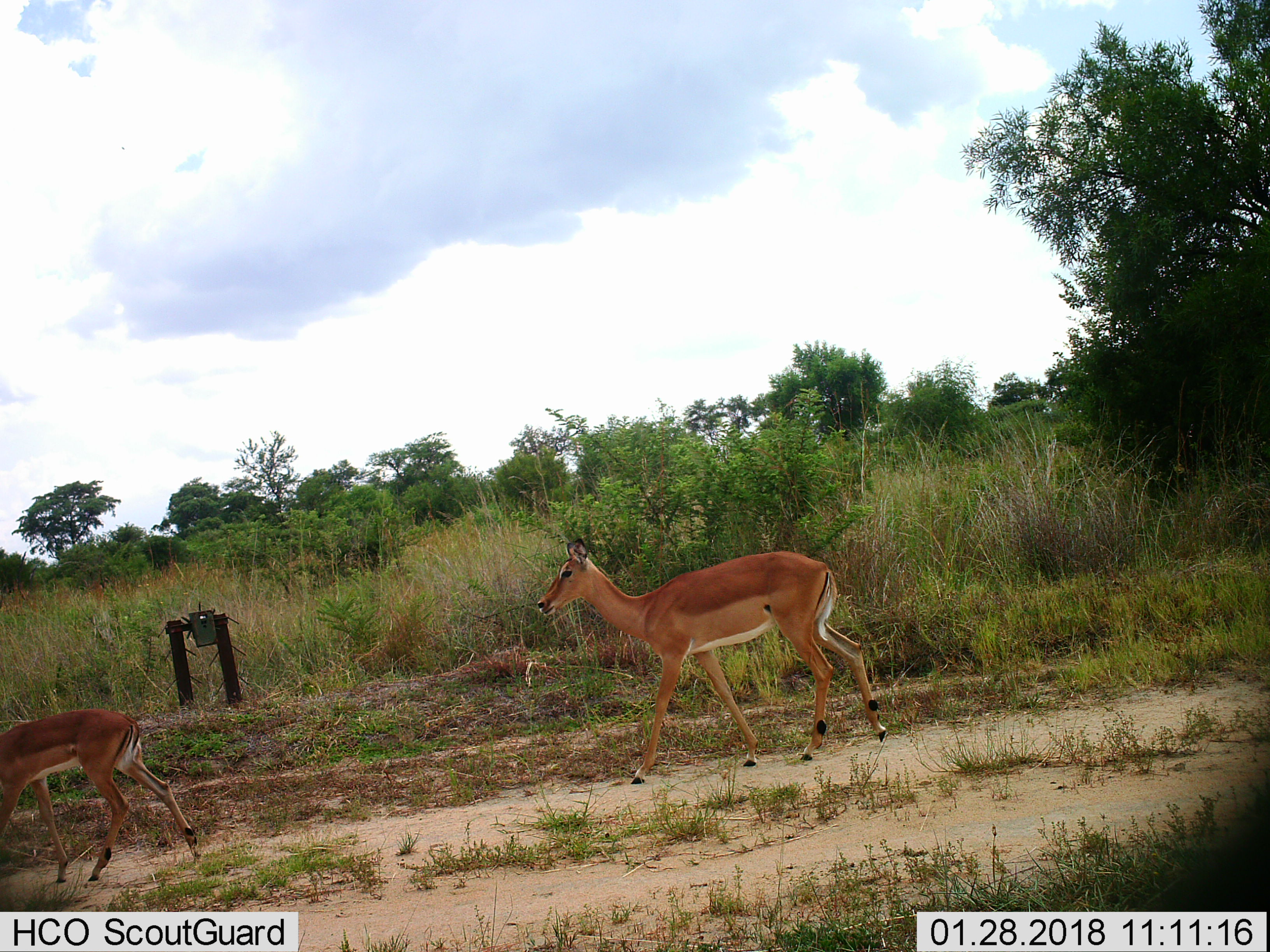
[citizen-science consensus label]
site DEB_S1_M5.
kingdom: Animalia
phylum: Chordata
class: Mammalia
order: Artiodactyla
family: Bovidae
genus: Aepyceros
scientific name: Aepyceros melampus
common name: impala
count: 2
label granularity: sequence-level